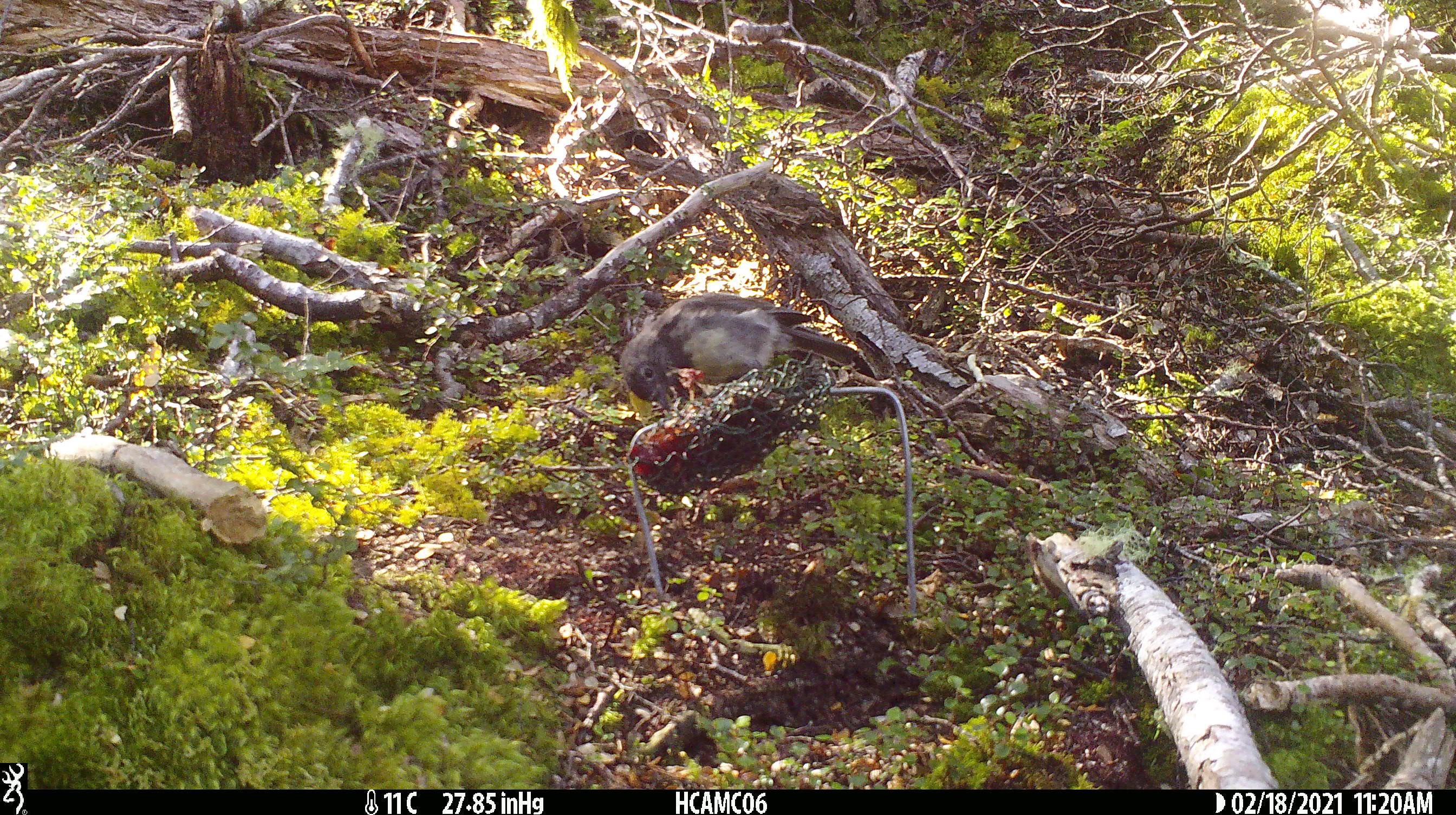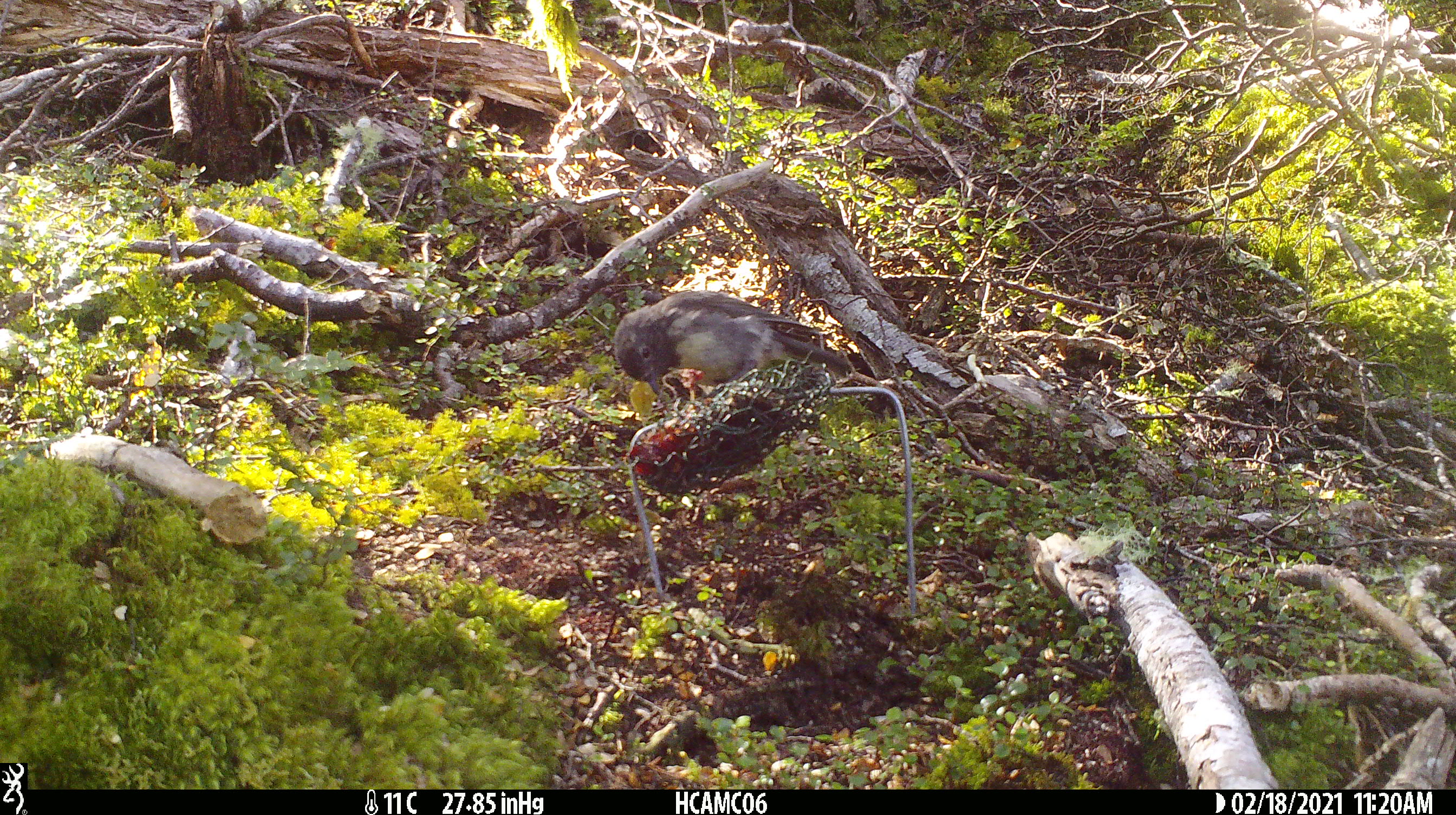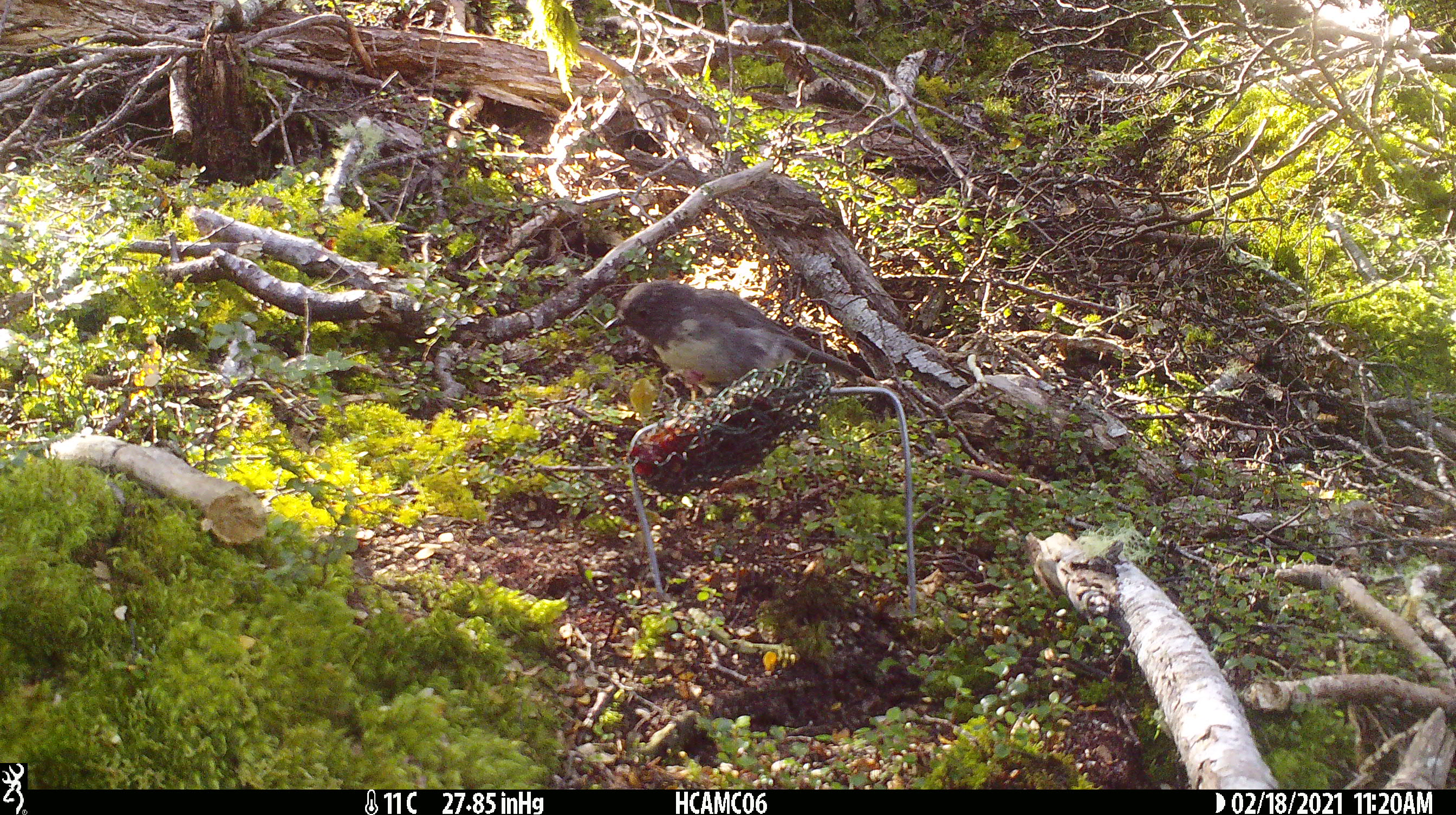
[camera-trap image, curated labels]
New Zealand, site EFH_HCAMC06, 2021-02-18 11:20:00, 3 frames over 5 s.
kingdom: Animalia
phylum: Chordata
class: Aves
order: Passeriformes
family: Petroicidae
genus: Petroica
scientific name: Petroica australis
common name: new zealand robin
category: robin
Robin (new zealand robin) (Petroica australis).